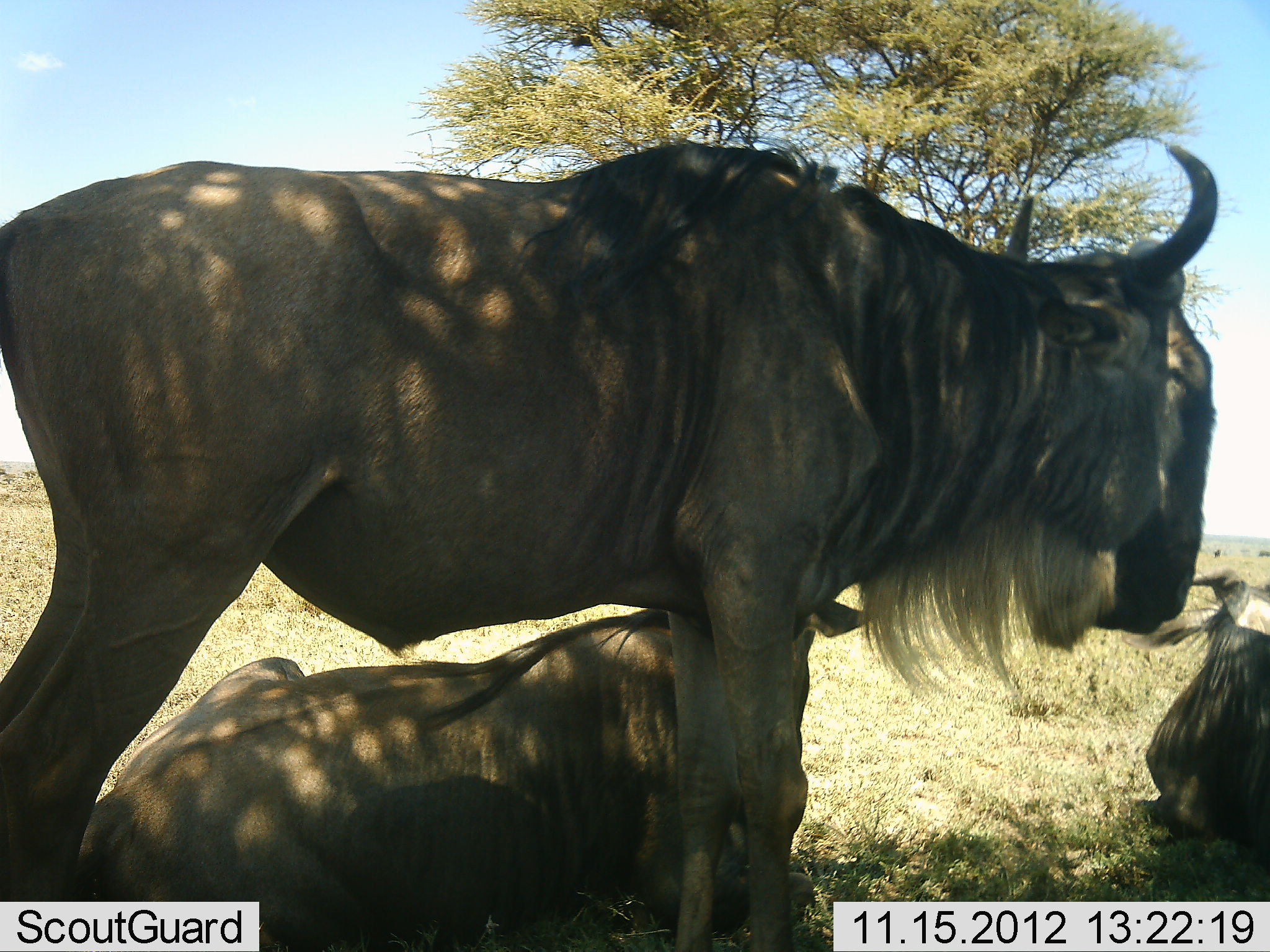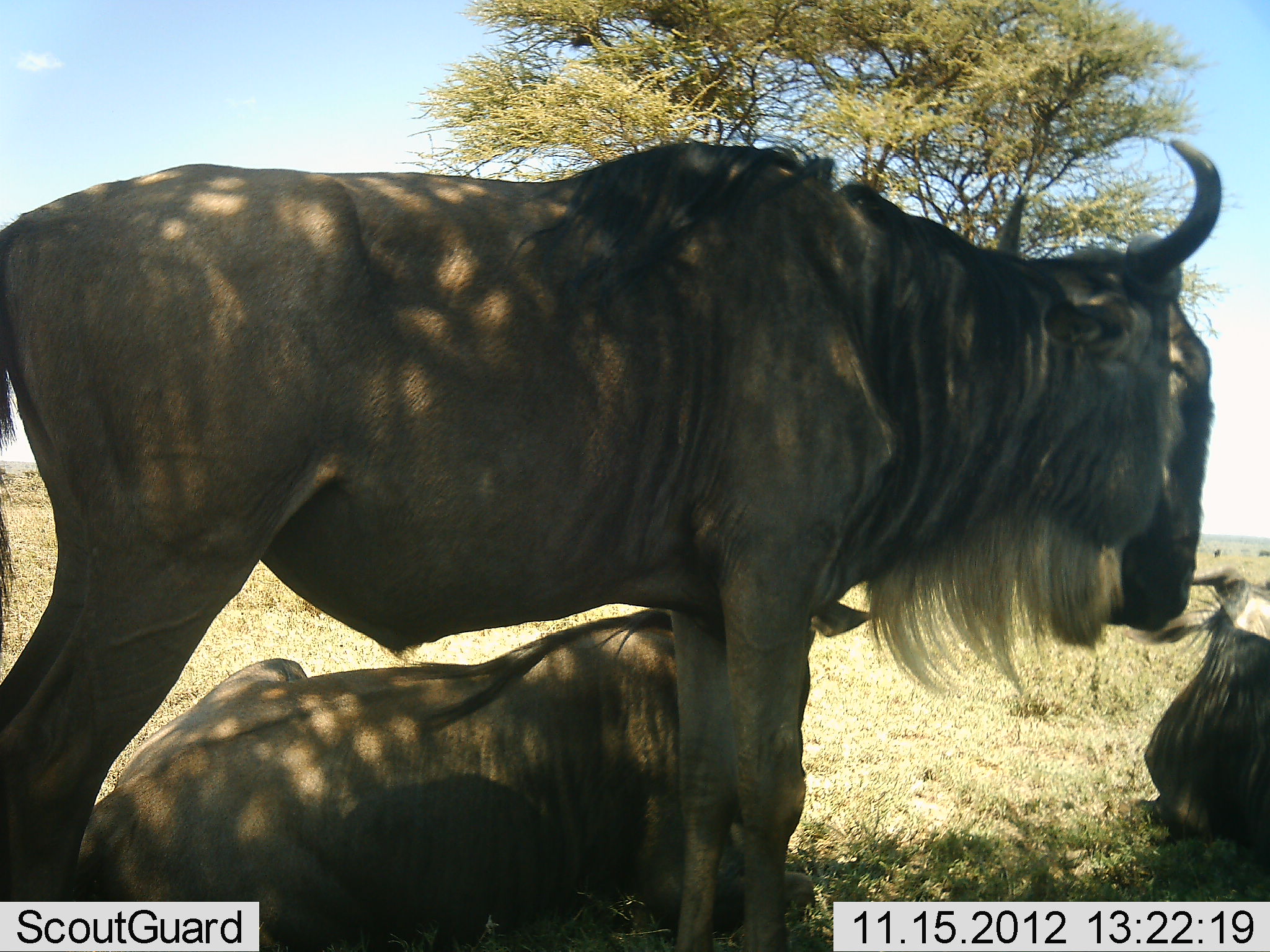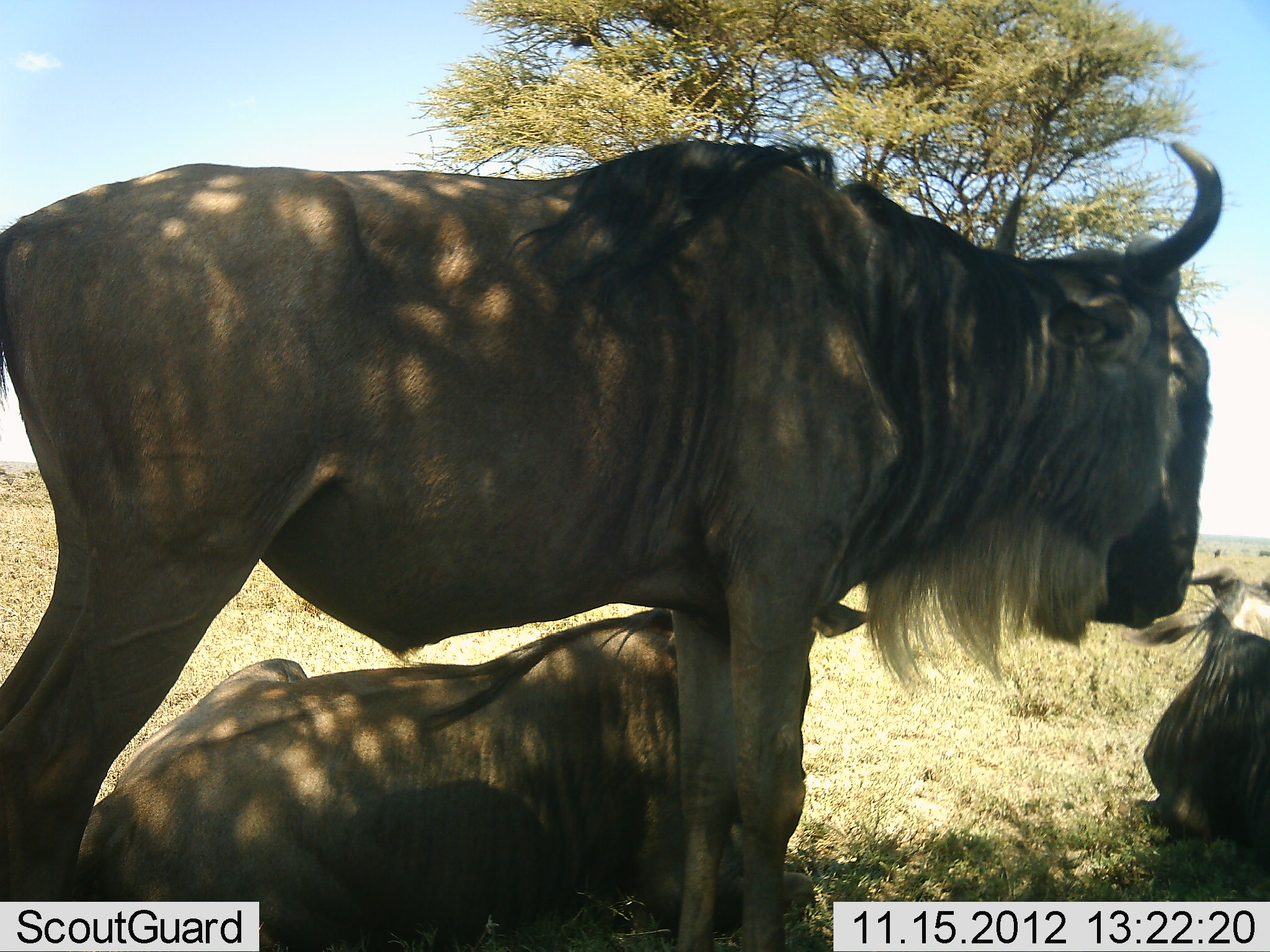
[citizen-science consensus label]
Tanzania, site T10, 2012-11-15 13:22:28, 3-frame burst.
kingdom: Animalia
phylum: Chordata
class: Mammalia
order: Artiodactyla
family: Bovidae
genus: Connochaetes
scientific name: Connochaetes taurinus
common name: blue wildebeest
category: wildebeest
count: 3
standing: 80%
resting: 100%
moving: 0%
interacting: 0%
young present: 0%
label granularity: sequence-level